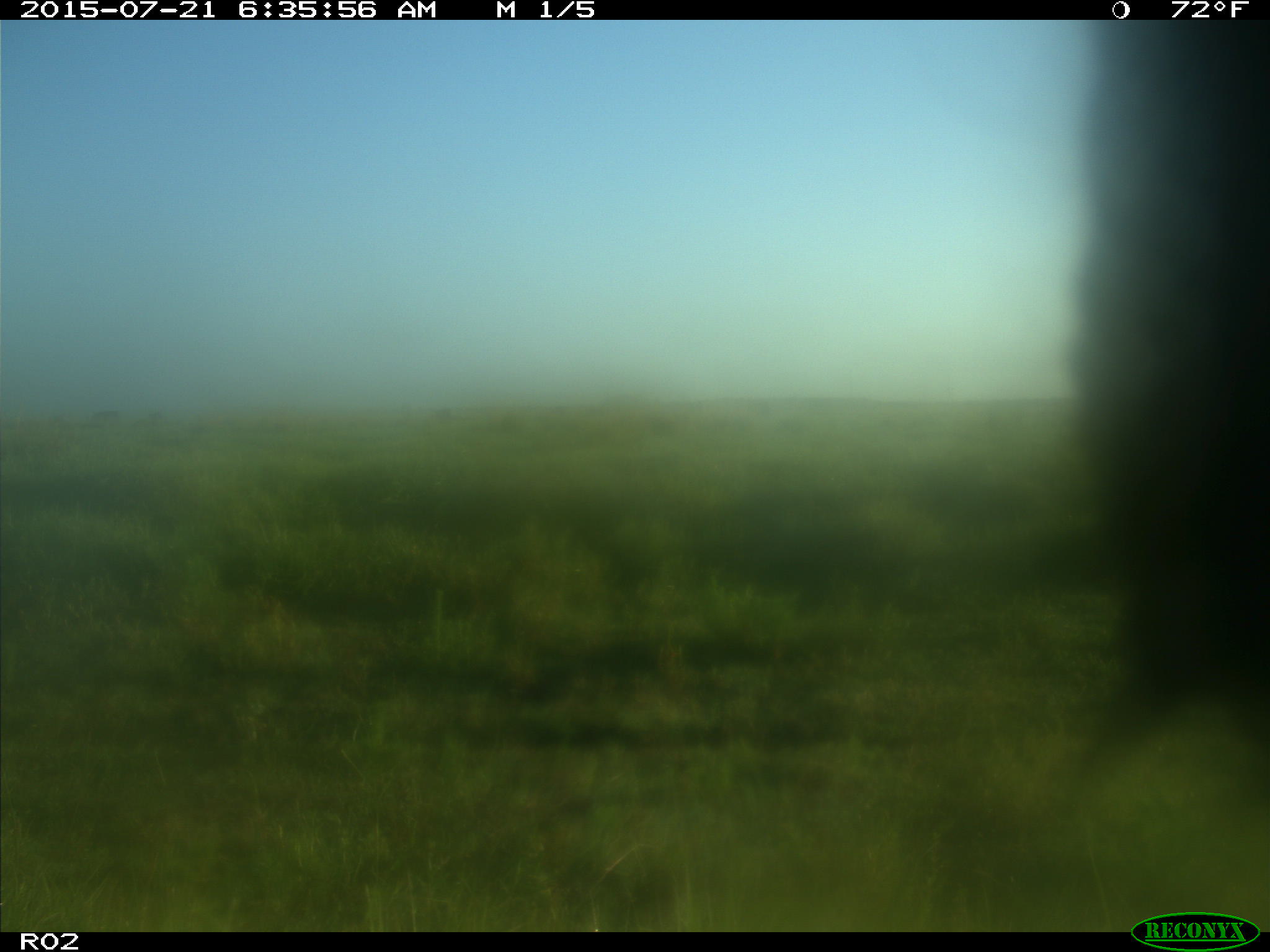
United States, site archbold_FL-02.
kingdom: Animalia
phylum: Chordata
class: Mammalia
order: Artiodactyla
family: Bovidae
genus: Bos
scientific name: Bos taurus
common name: domestic cow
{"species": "Bos taurus (domestic cow)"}